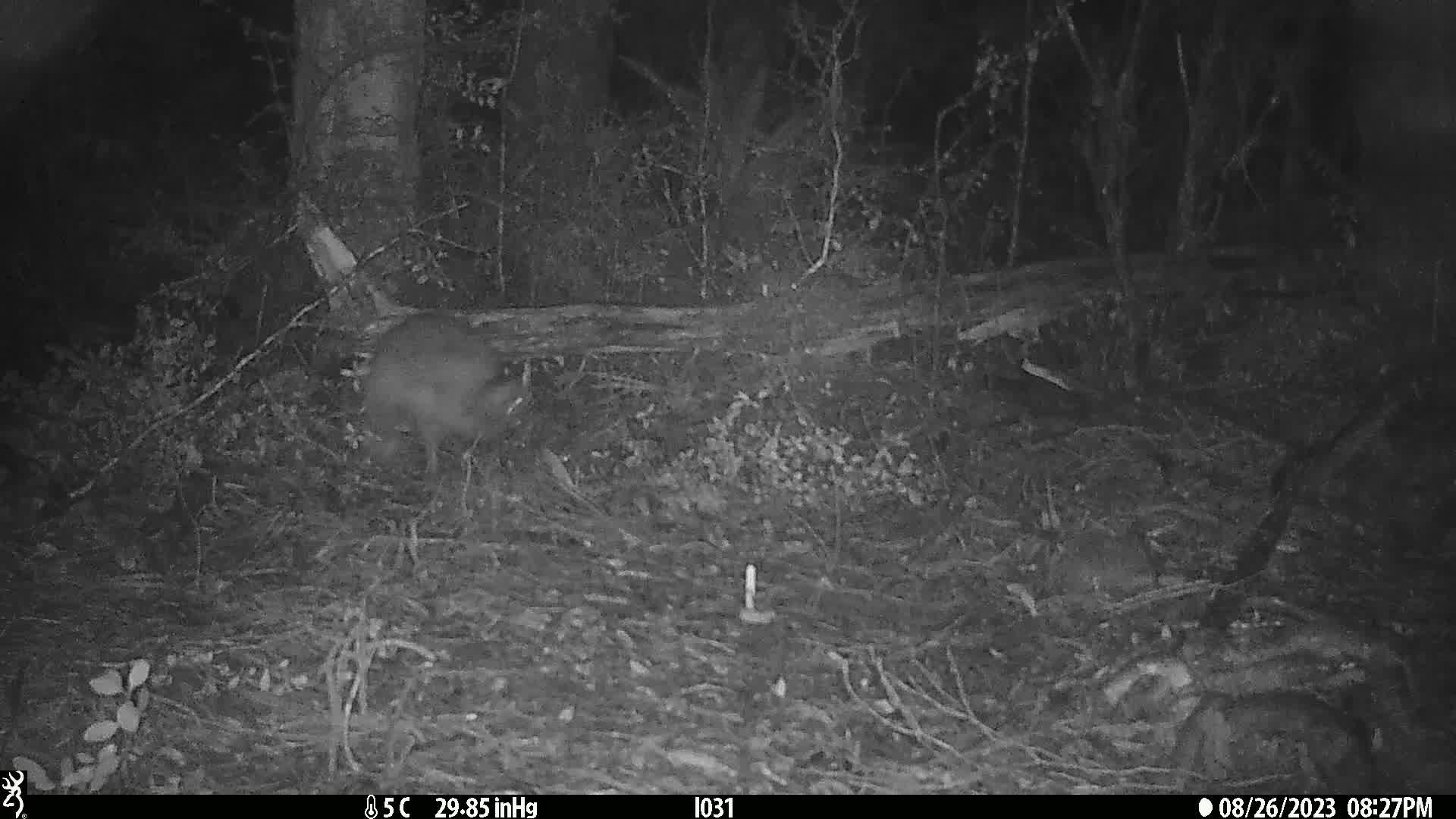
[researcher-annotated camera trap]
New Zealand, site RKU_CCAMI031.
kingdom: Animalia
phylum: Chordata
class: Aves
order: Apterygiformes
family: Apterygidae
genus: Apteryx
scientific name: Apteryx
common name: kiwi